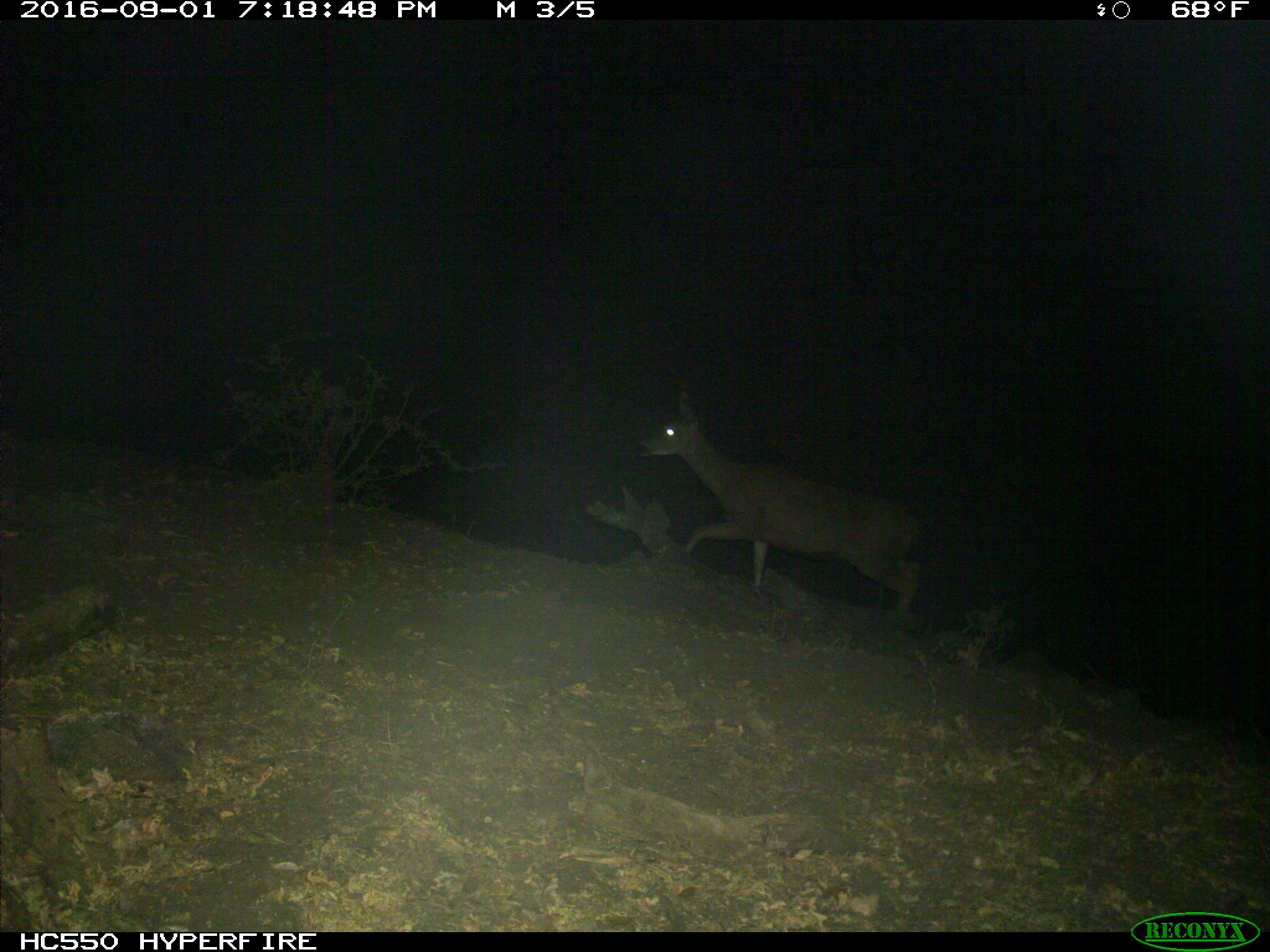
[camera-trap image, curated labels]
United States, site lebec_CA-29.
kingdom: Animalia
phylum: Chordata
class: Mammalia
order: Artiodactyla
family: Cervidae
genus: Odocoileus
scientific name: Odocoileus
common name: deer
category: unidentified deer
Unidentified deer (deer) (Odocoileus).